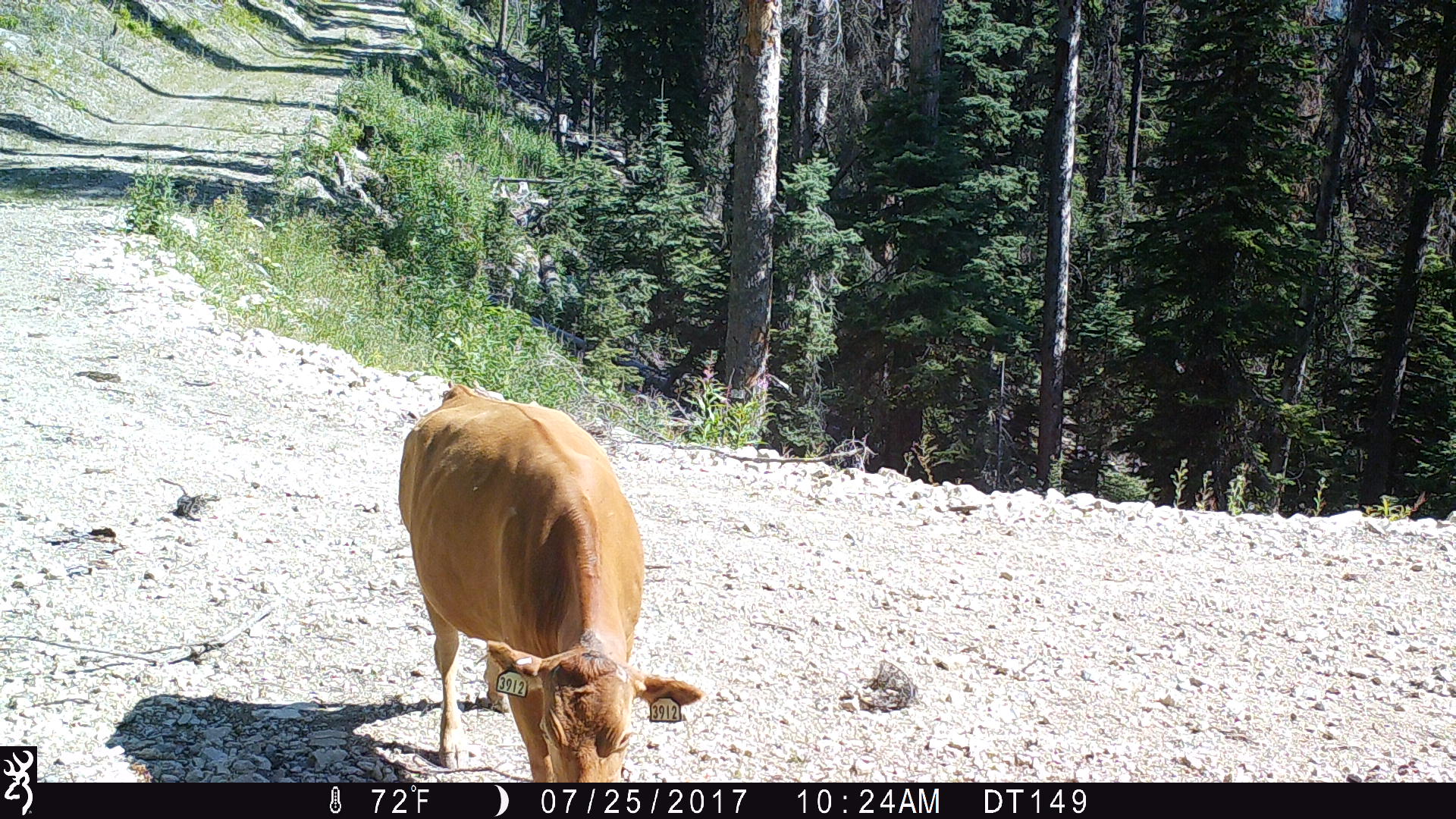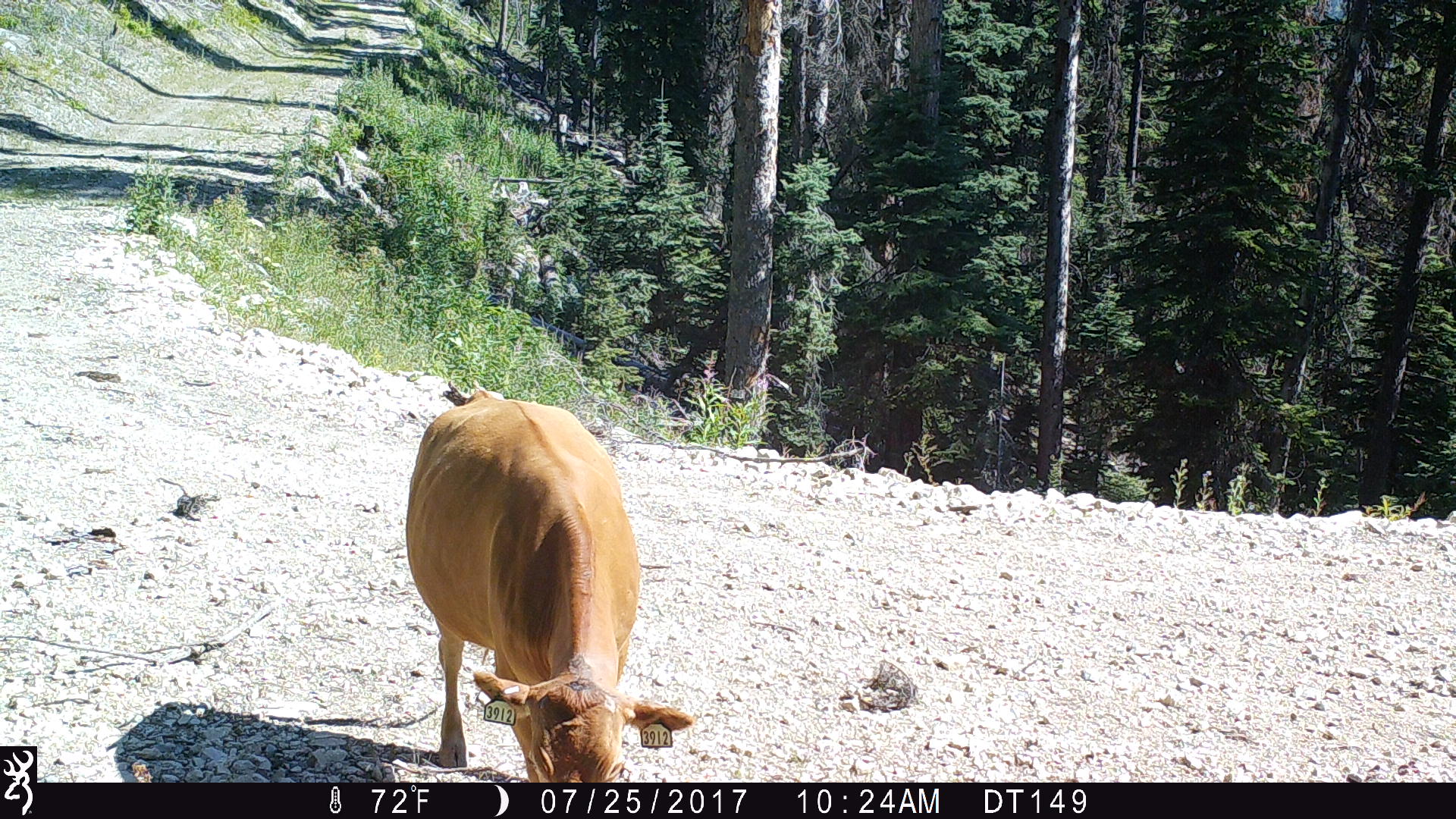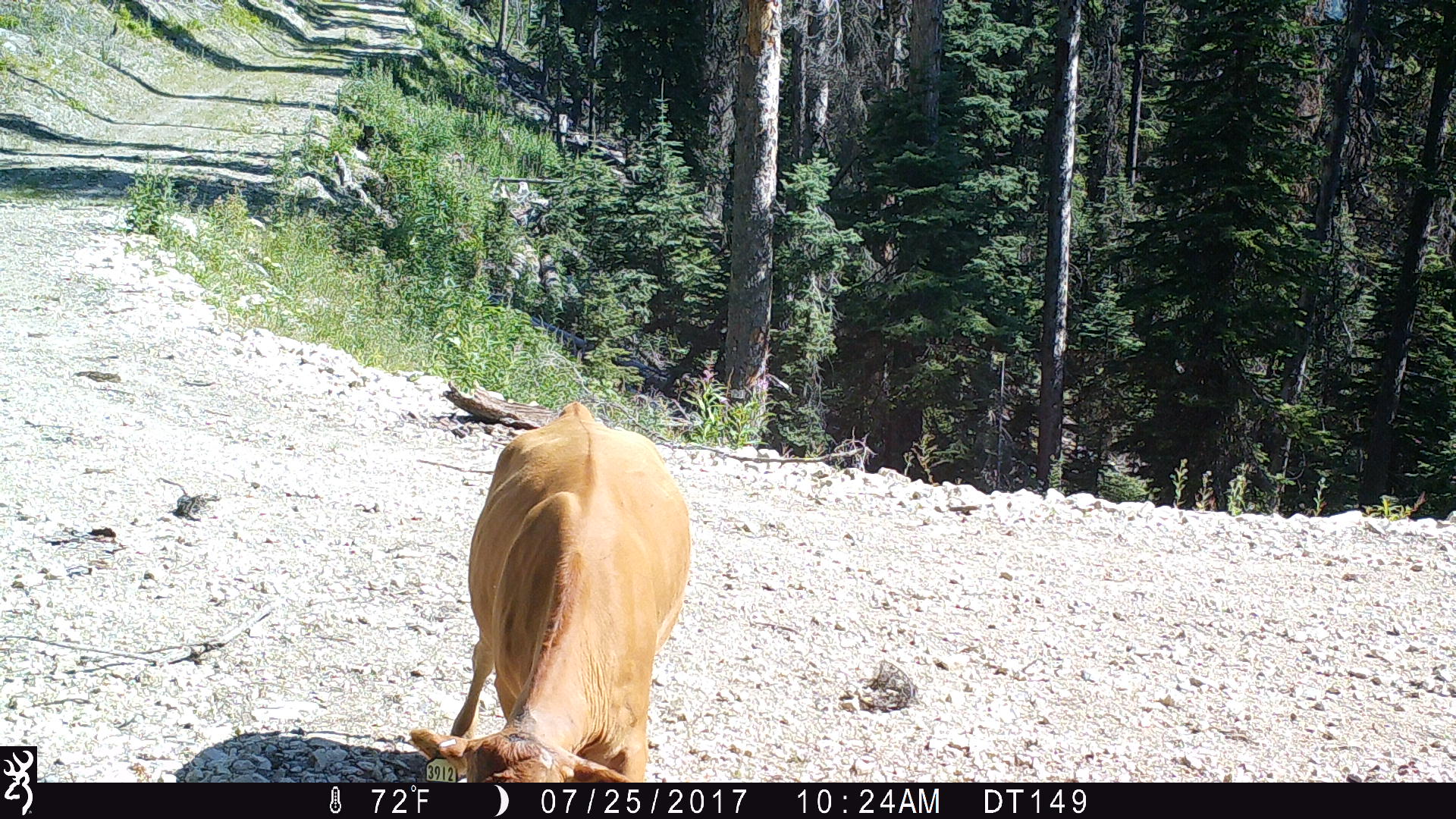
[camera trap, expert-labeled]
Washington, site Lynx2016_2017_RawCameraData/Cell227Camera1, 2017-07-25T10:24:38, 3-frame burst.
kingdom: Animalia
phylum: Chordata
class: Mammalia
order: Artiodactyla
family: Bovidae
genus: Bos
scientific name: Bos taurus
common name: domestic cattle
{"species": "domestic cattle (Bos taurus)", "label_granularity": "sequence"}